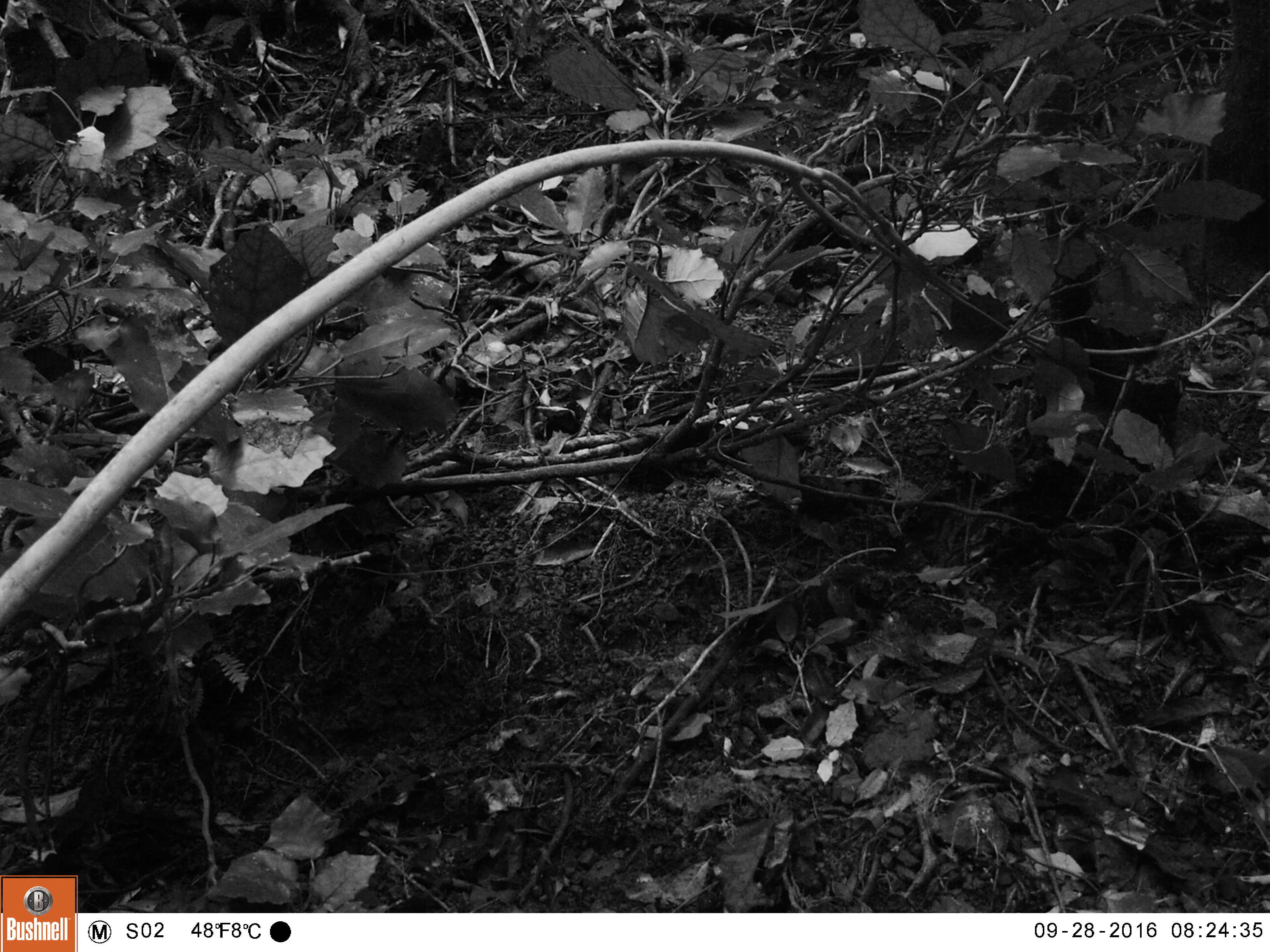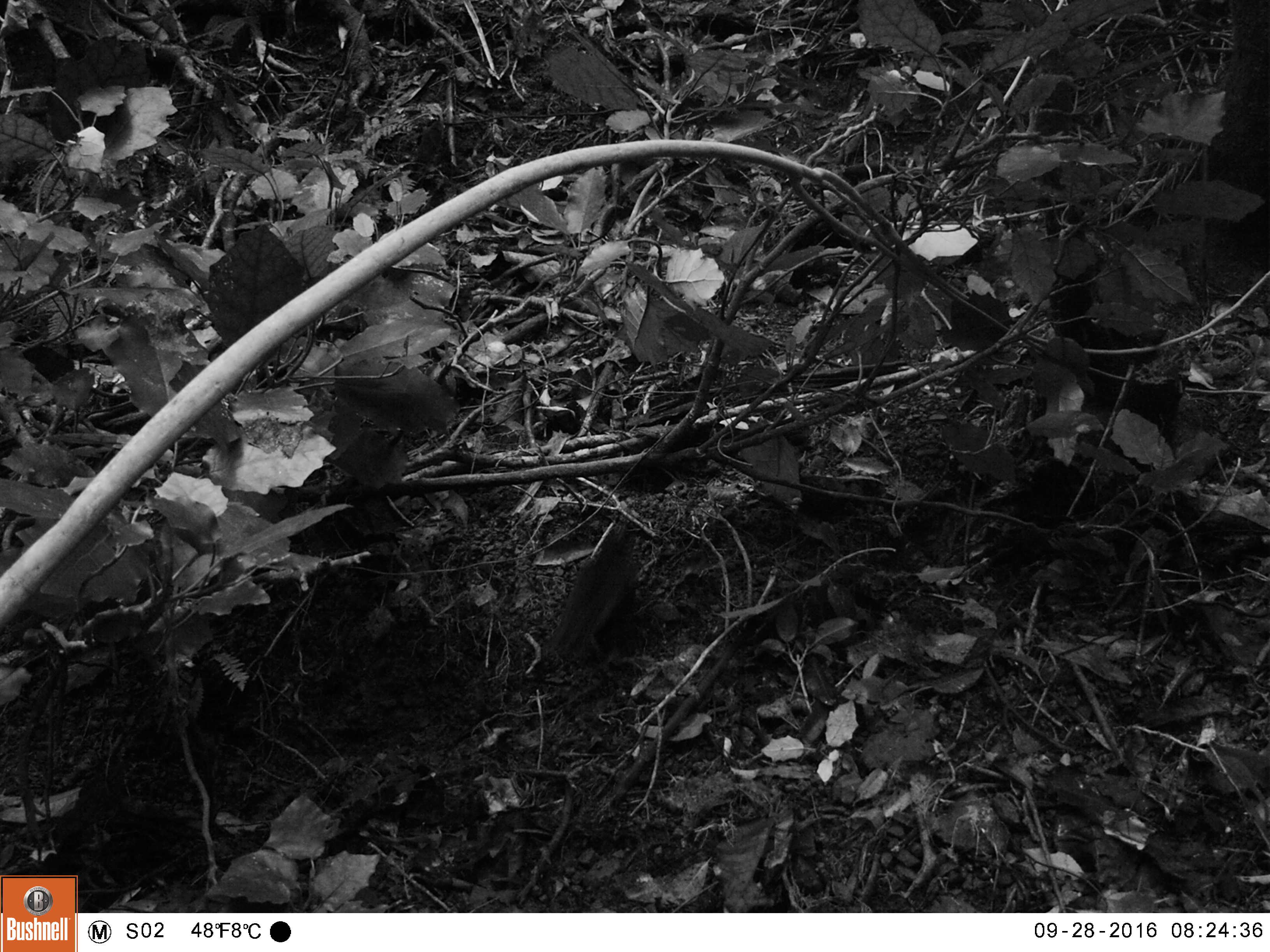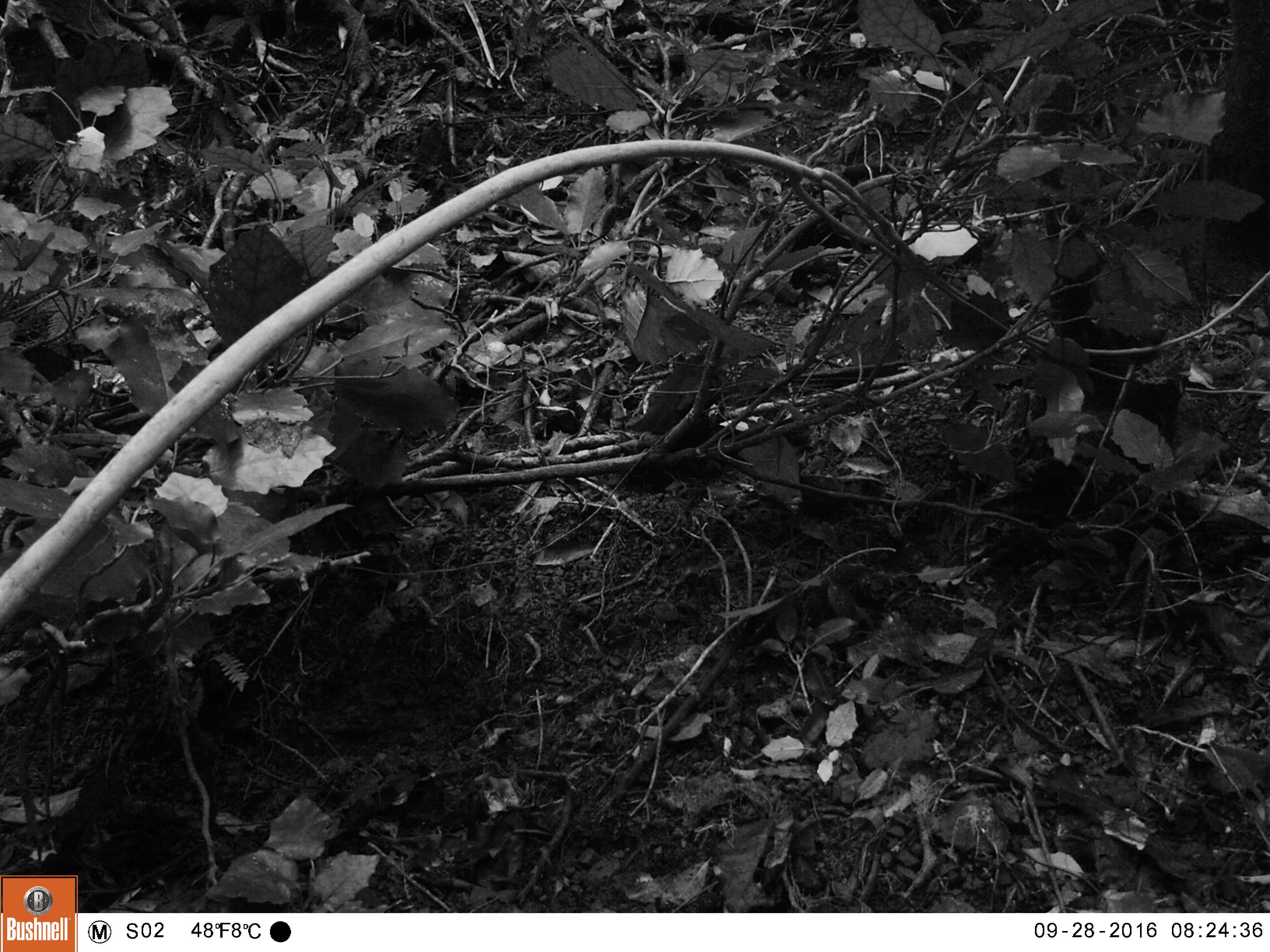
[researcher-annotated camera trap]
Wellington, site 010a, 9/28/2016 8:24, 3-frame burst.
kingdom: Animalia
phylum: Chordata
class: Aves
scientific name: Aves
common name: bird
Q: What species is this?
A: Bird (Aves).